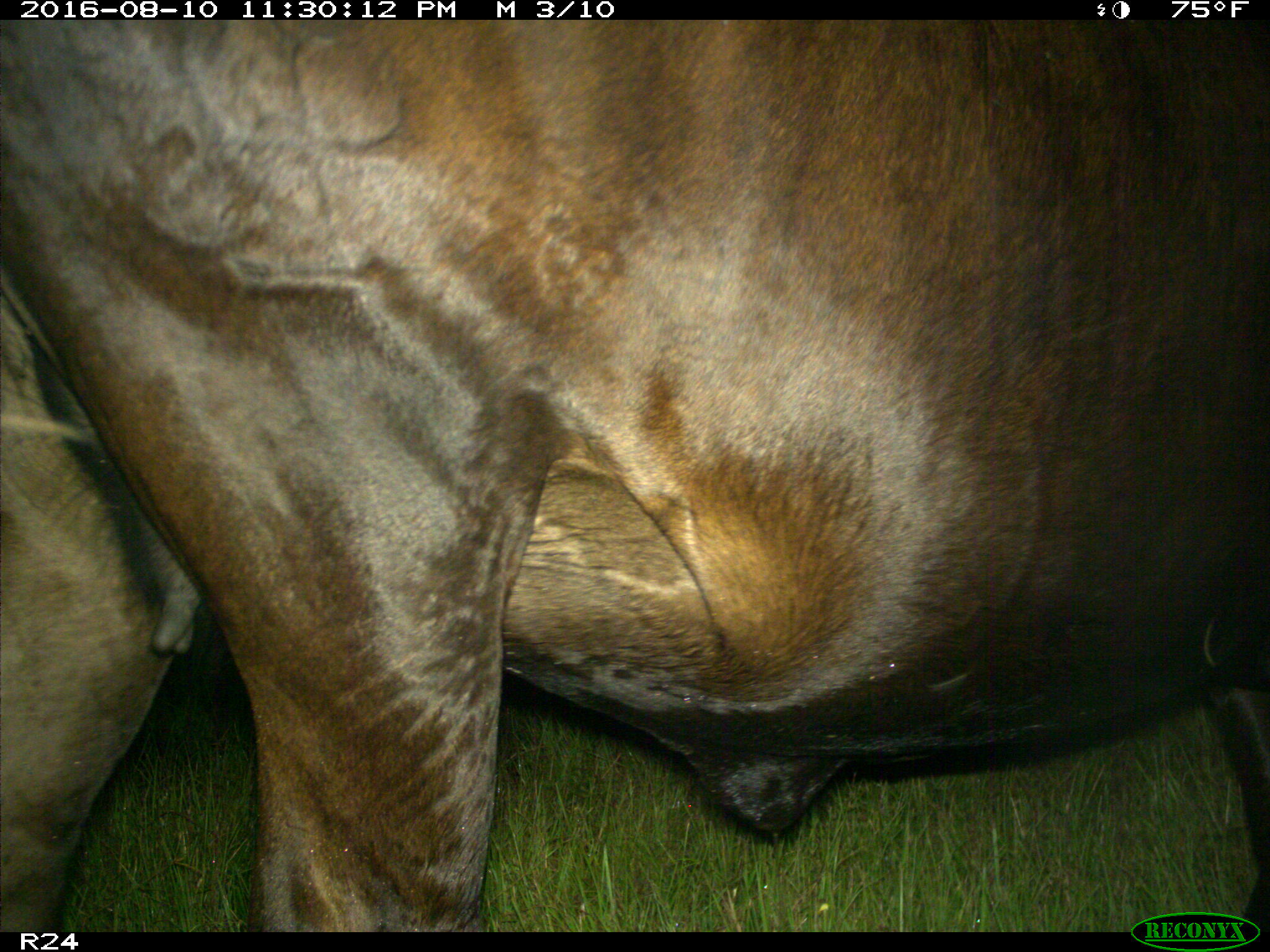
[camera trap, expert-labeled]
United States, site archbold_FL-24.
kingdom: Animalia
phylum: Chordata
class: Mammalia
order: Artiodactyla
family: Bovidae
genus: Bos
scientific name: Bos taurus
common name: domestic cow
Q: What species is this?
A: Bos taurus (domestic cow).